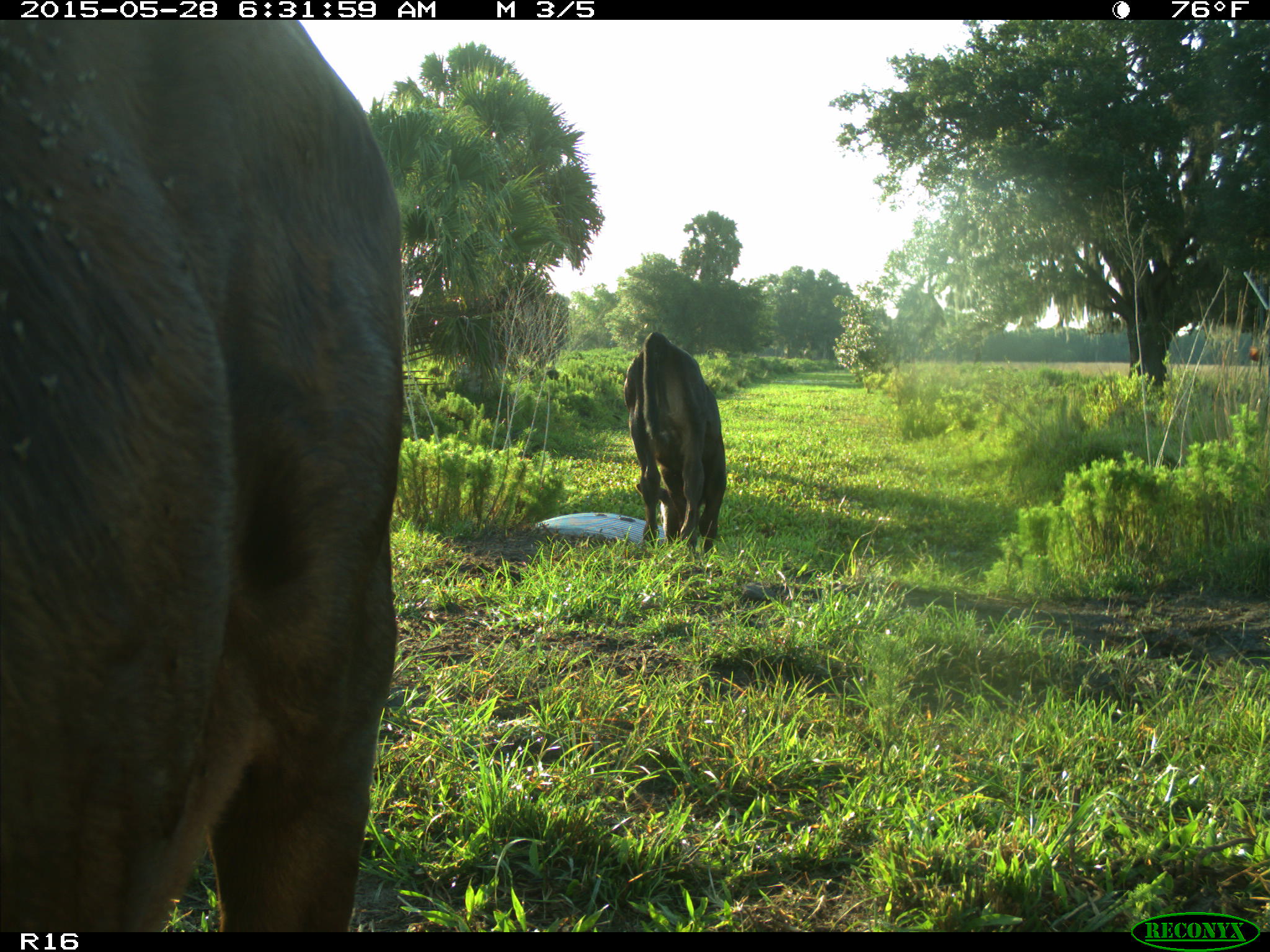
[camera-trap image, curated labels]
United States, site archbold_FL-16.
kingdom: Animalia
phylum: Chordata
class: Mammalia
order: Artiodactyla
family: Bovidae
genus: Bos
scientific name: Bos taurus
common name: domestic cow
Bos taurus (domestic cow).